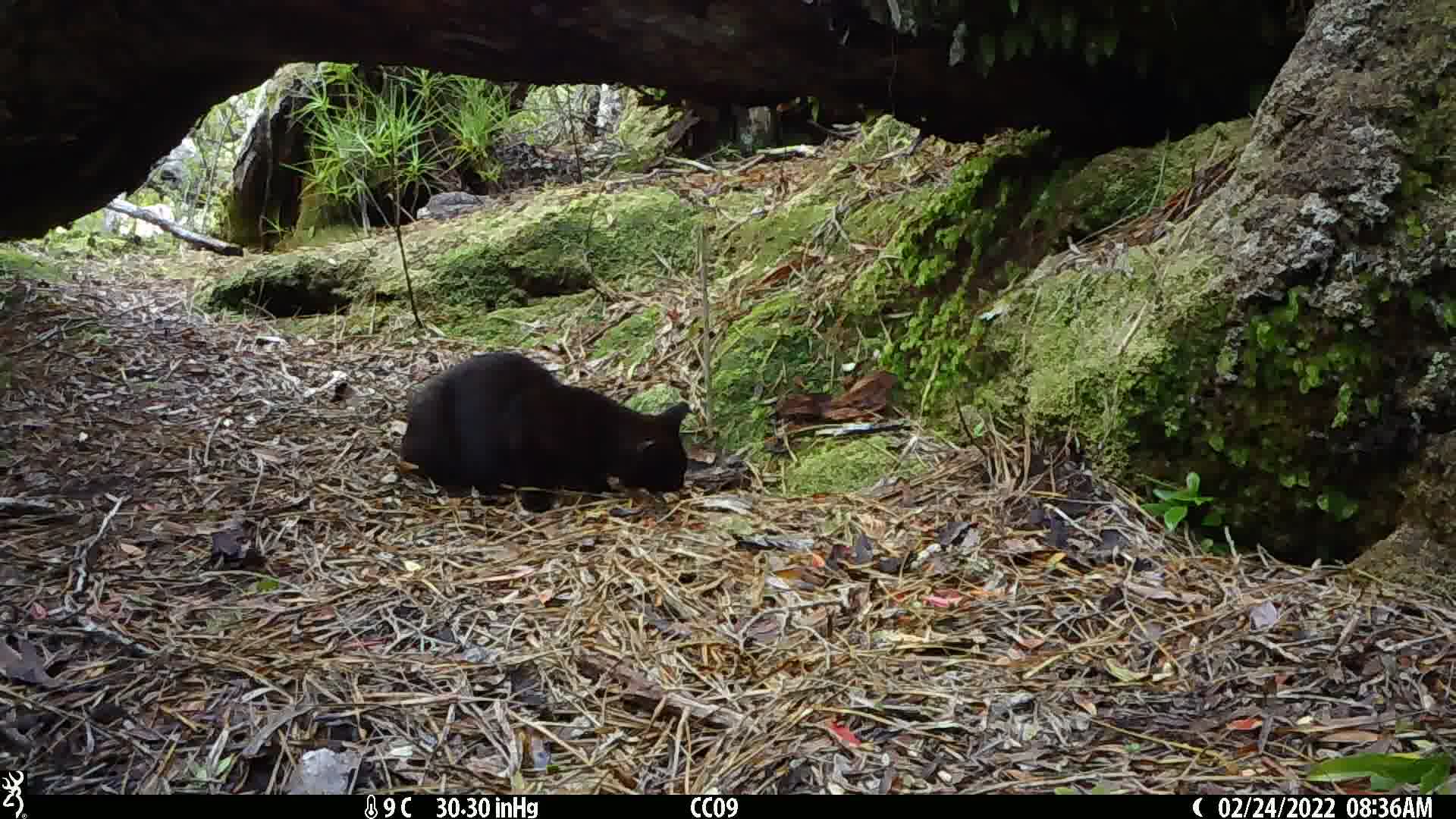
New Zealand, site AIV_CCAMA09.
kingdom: Animalia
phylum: Chordata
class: Mammalia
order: Carnivora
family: Felidae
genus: Felis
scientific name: Felis catus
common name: domestic cat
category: cat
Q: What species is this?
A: Cat (domestic cat) (Felis catus).